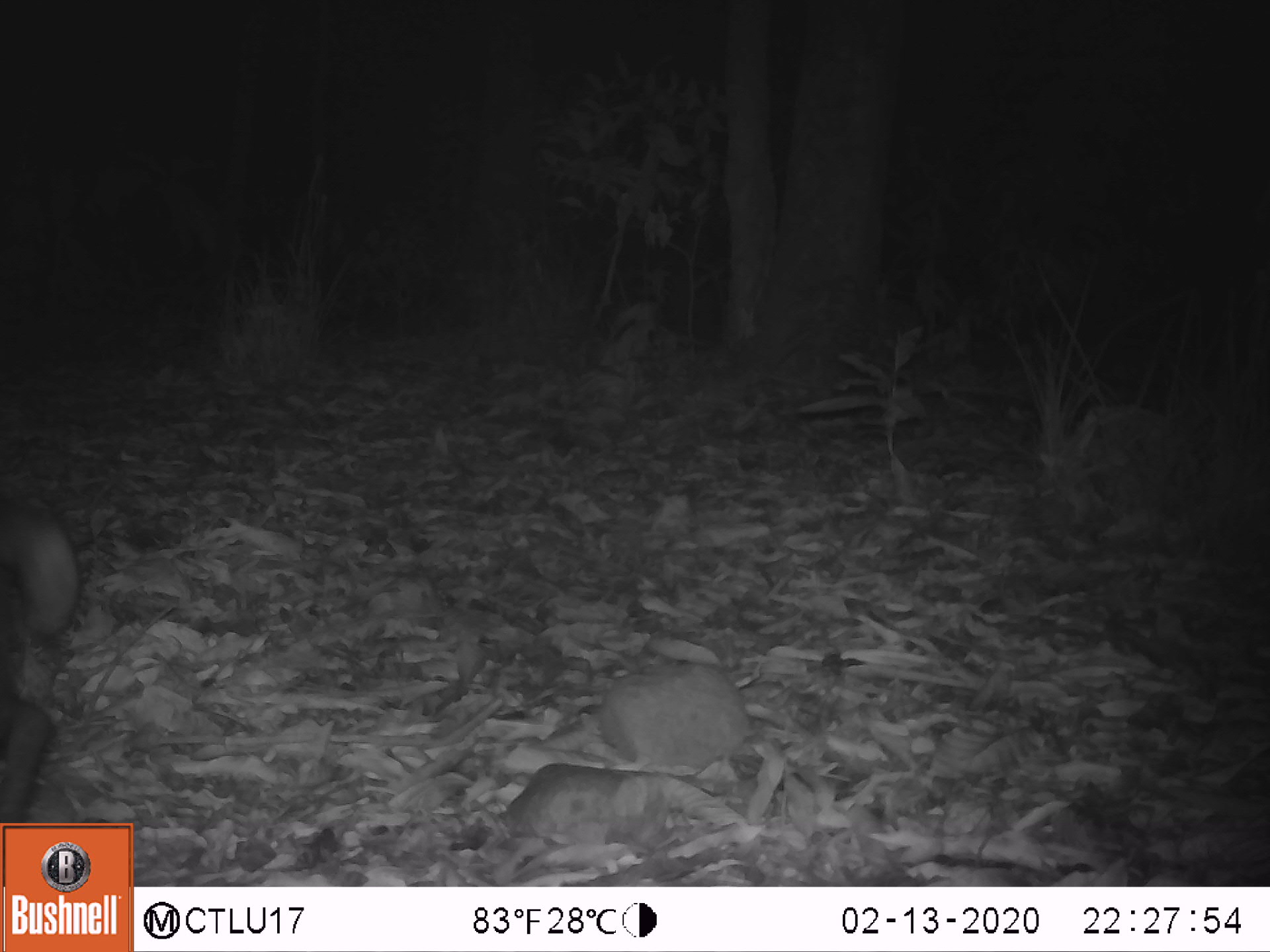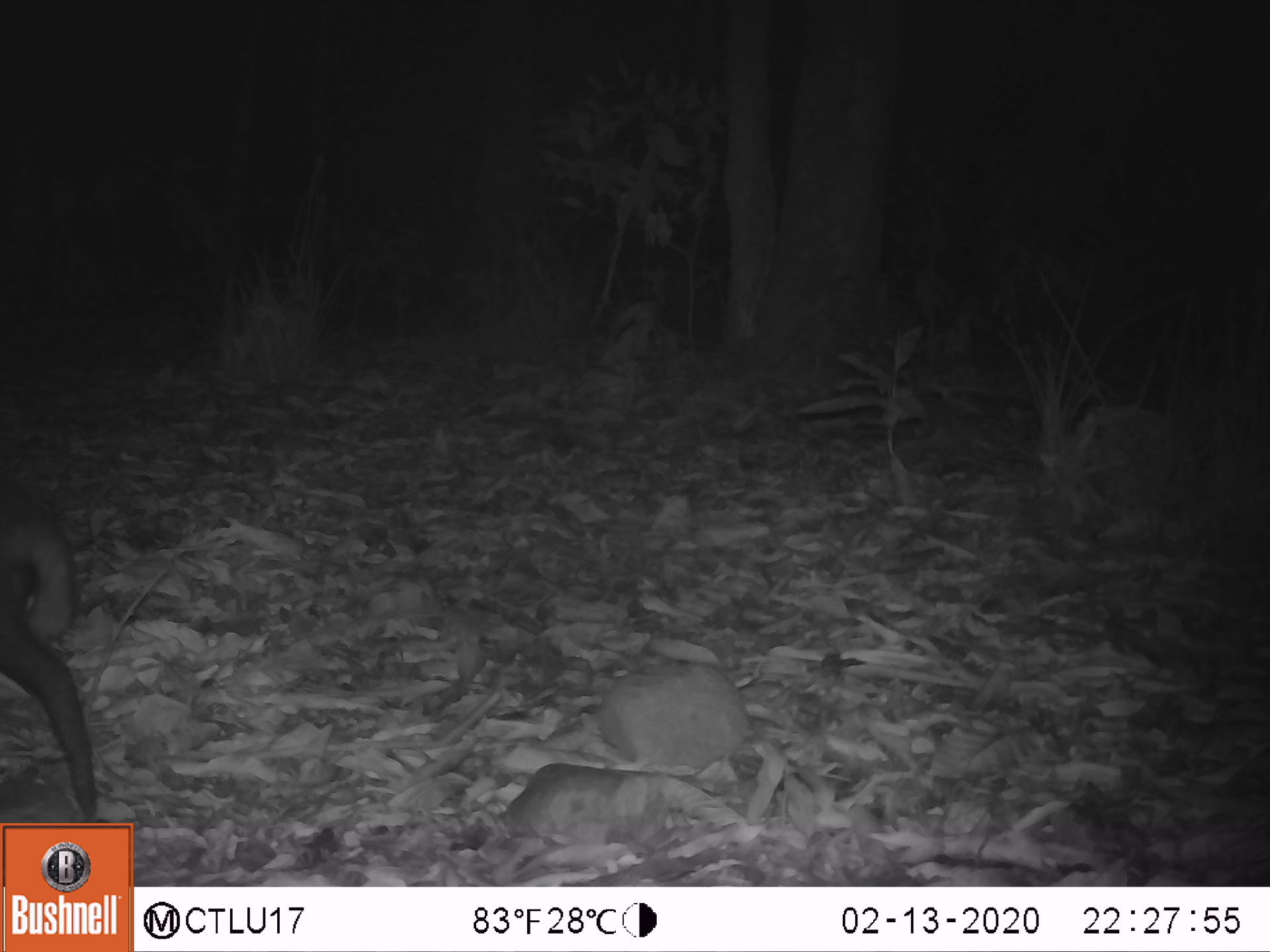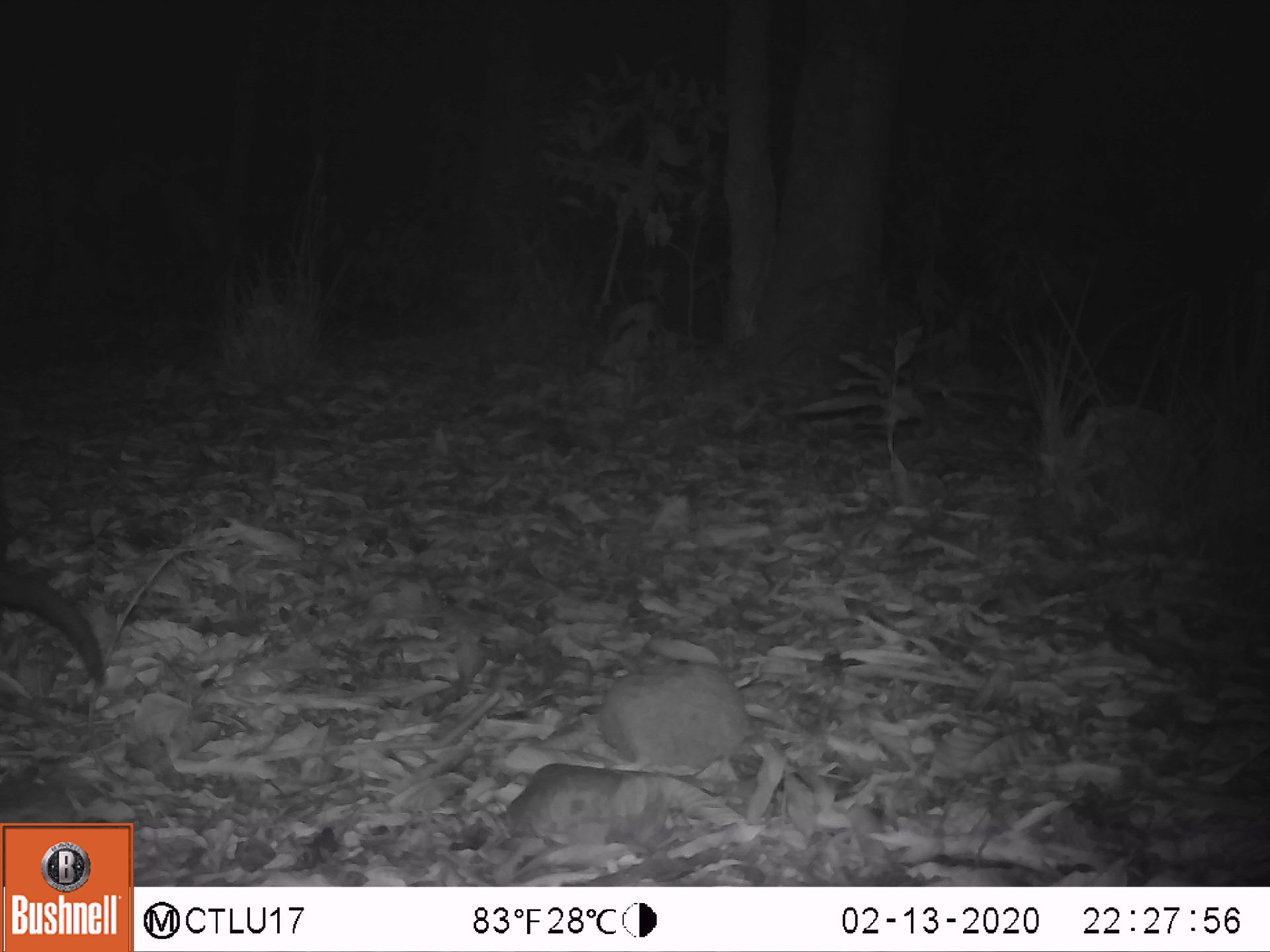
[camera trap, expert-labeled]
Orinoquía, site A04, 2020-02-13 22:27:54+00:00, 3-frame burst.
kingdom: Animalia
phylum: Chordata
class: Mammalia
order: Pilosa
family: Myrmecophagidae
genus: Tamandua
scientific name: Tamandua tetradactyla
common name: southern tamandua